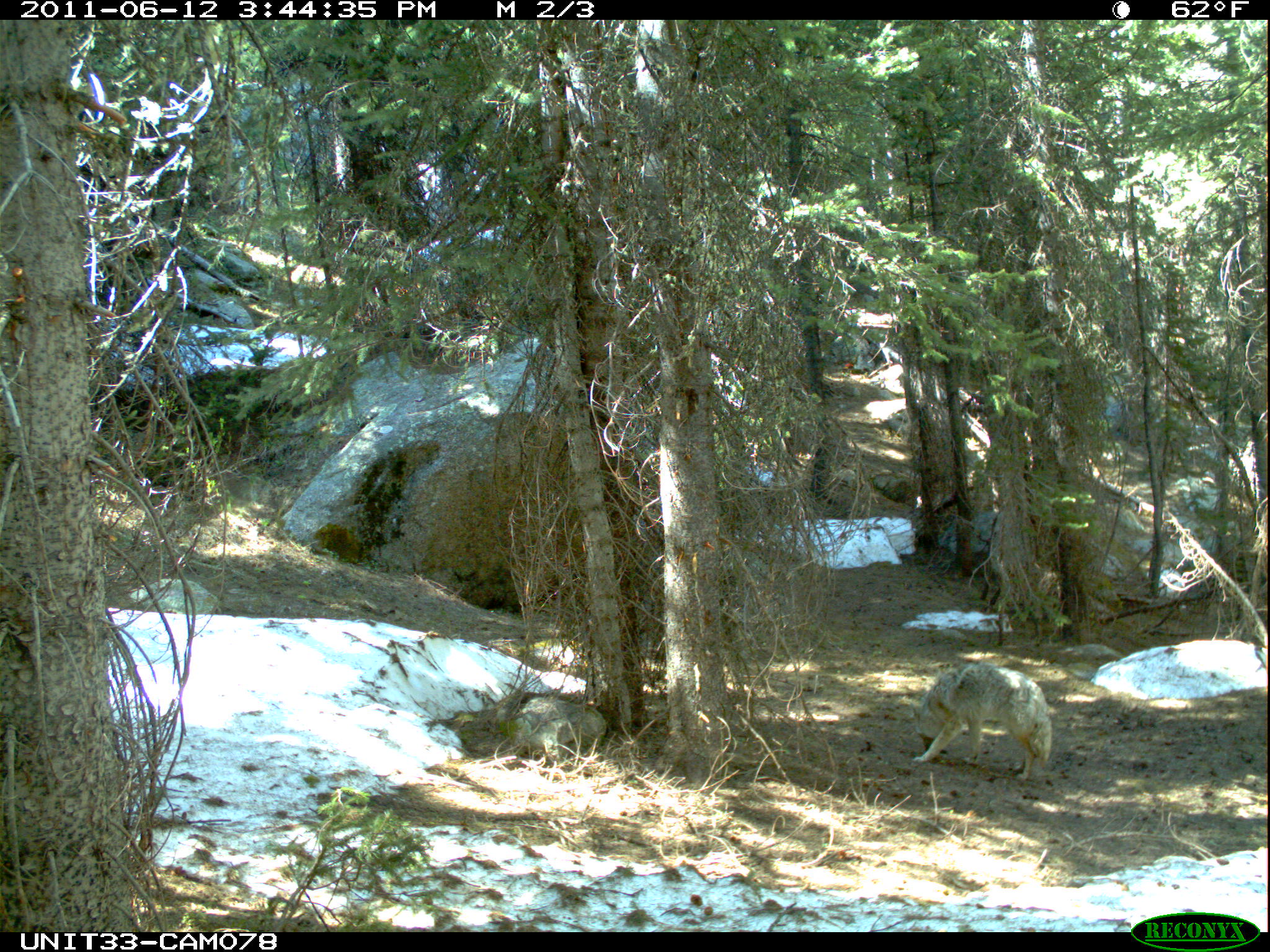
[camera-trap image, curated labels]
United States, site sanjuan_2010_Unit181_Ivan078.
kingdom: Animalia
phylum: Chordata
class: Mammalia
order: Carnivora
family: Canidae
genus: Canis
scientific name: Canis latrans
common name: coyote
Canis latrans (coyote).